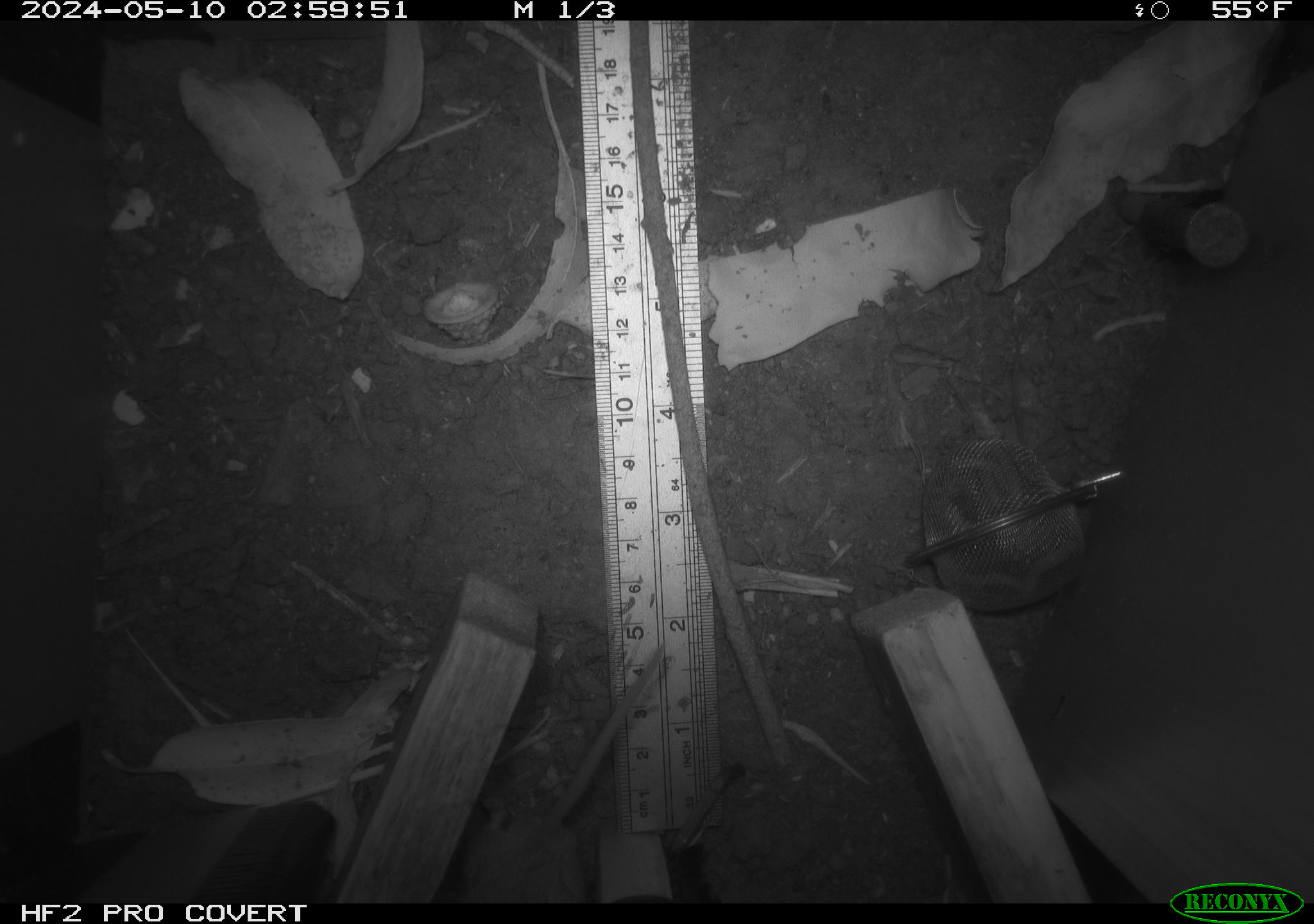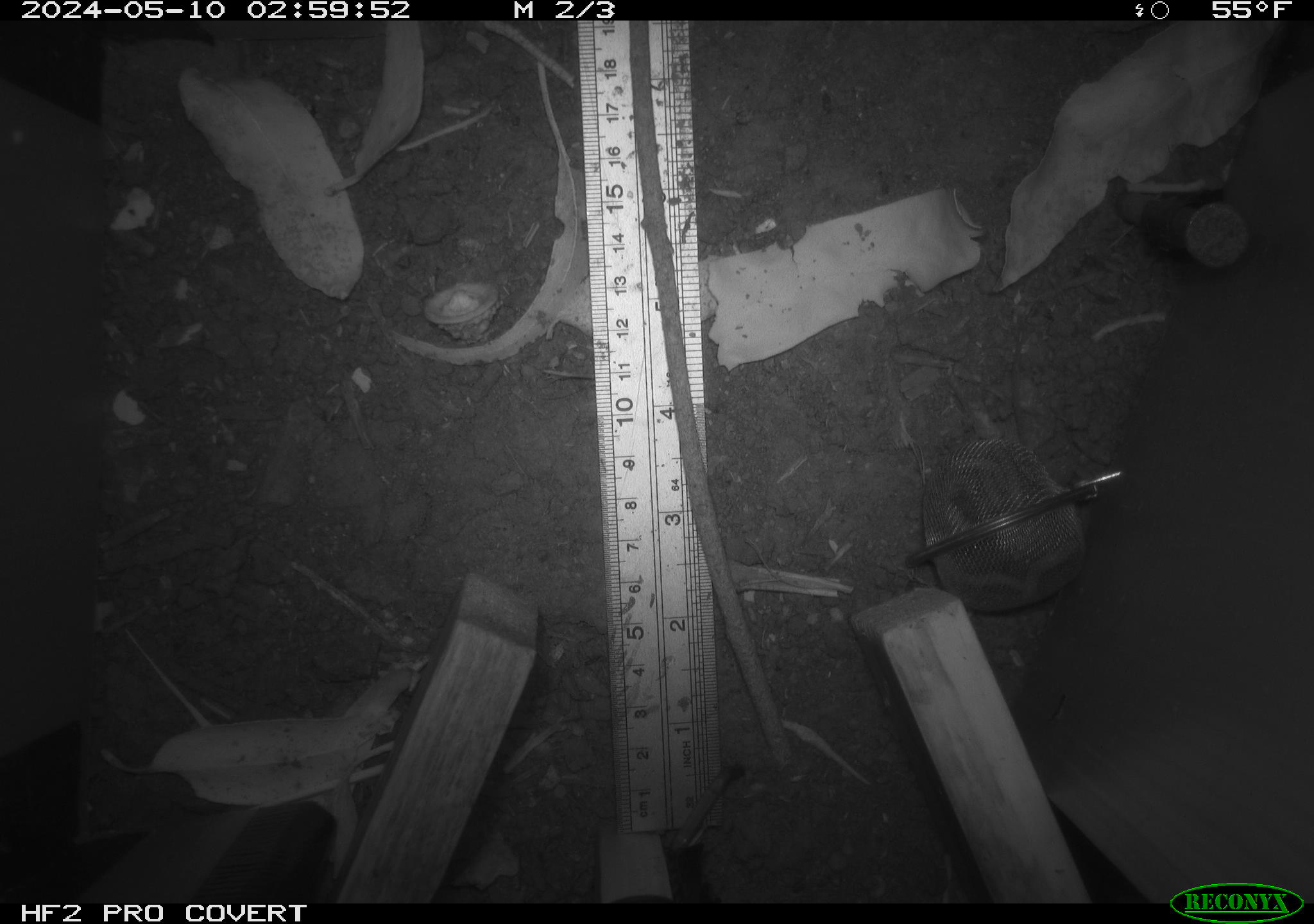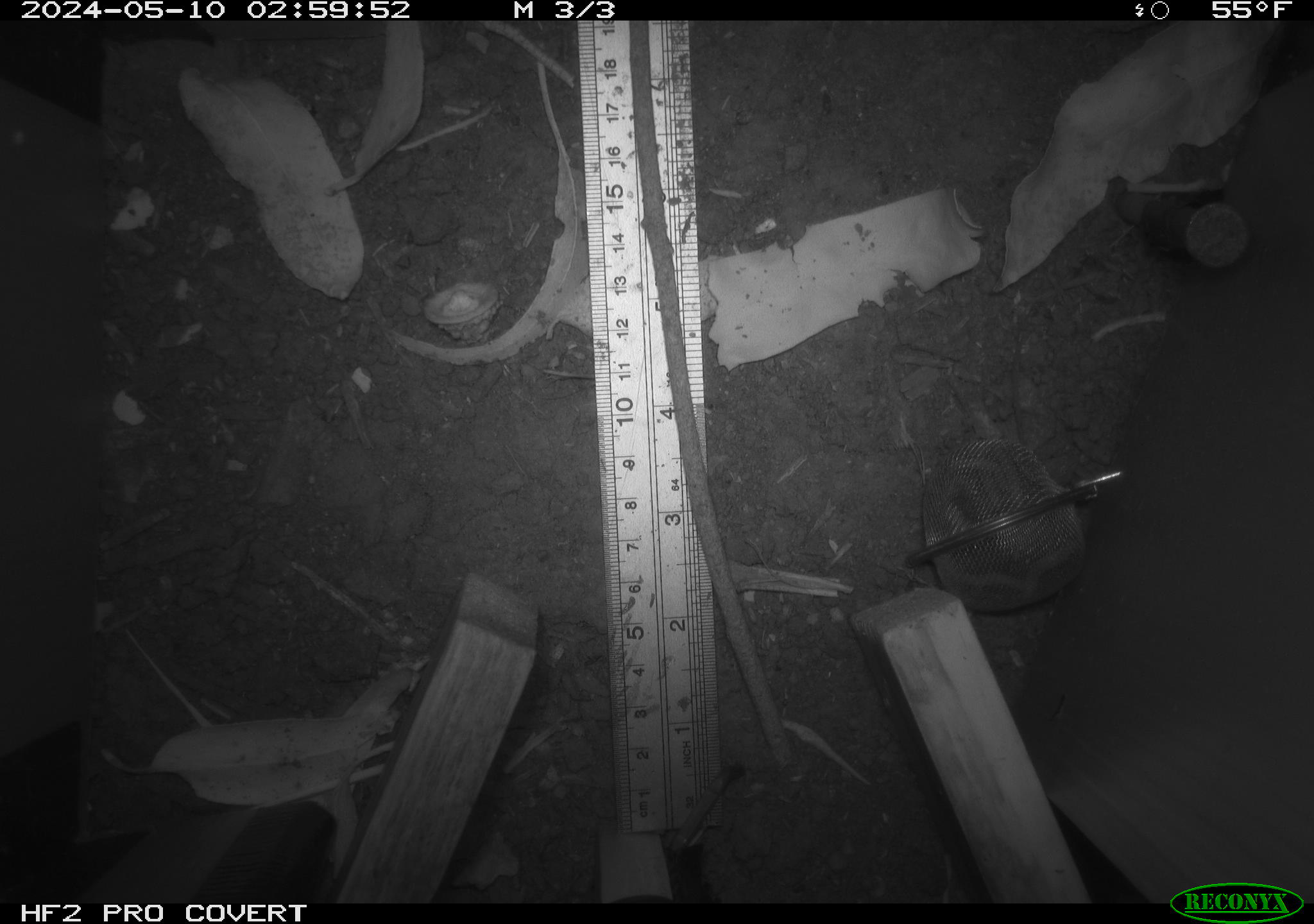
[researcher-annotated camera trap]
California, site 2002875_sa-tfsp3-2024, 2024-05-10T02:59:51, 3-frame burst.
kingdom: Animalia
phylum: Chordata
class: Mammalia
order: Rodentia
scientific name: Rodentia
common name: mouse species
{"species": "mouse species (Rodentia)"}